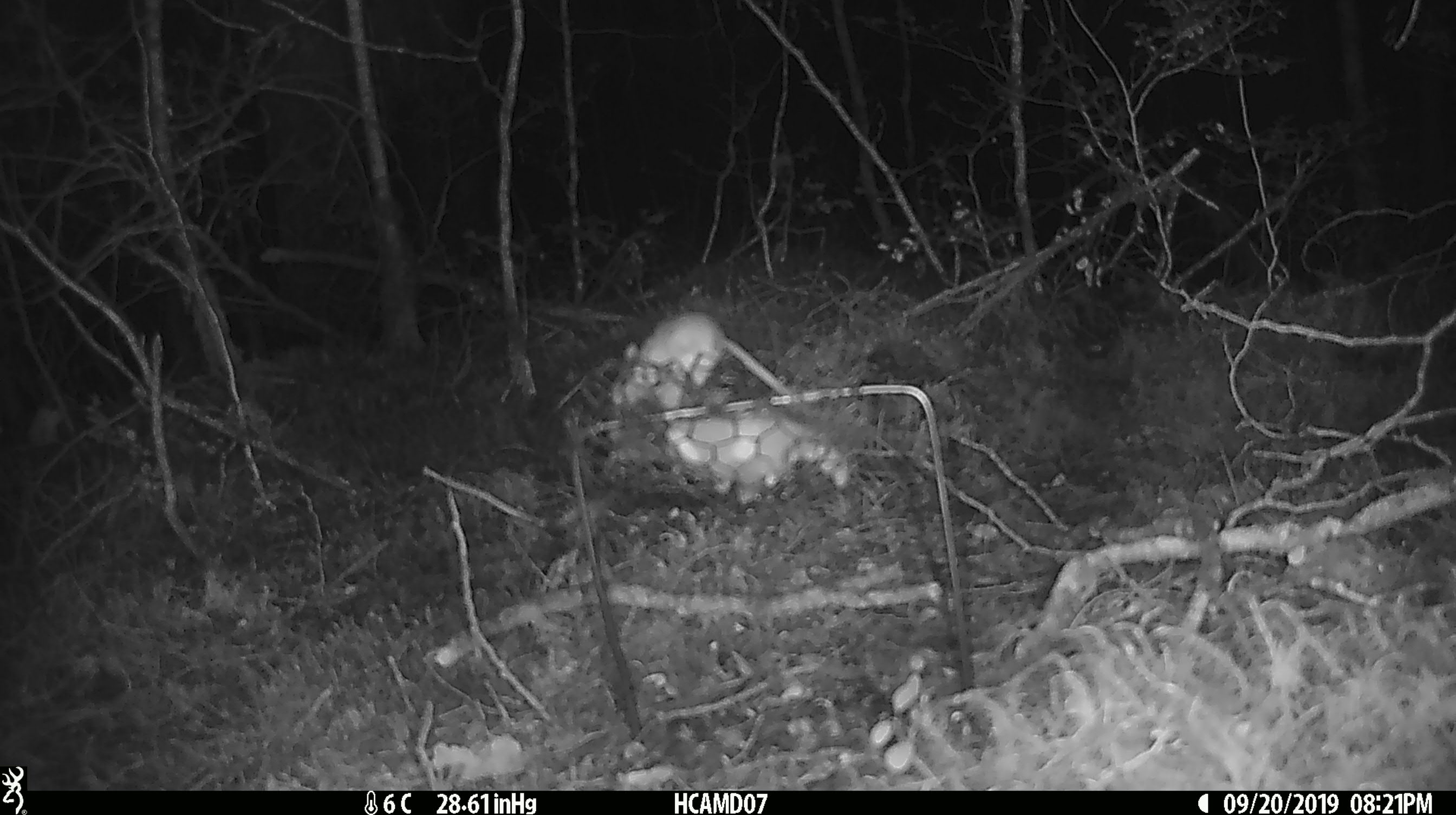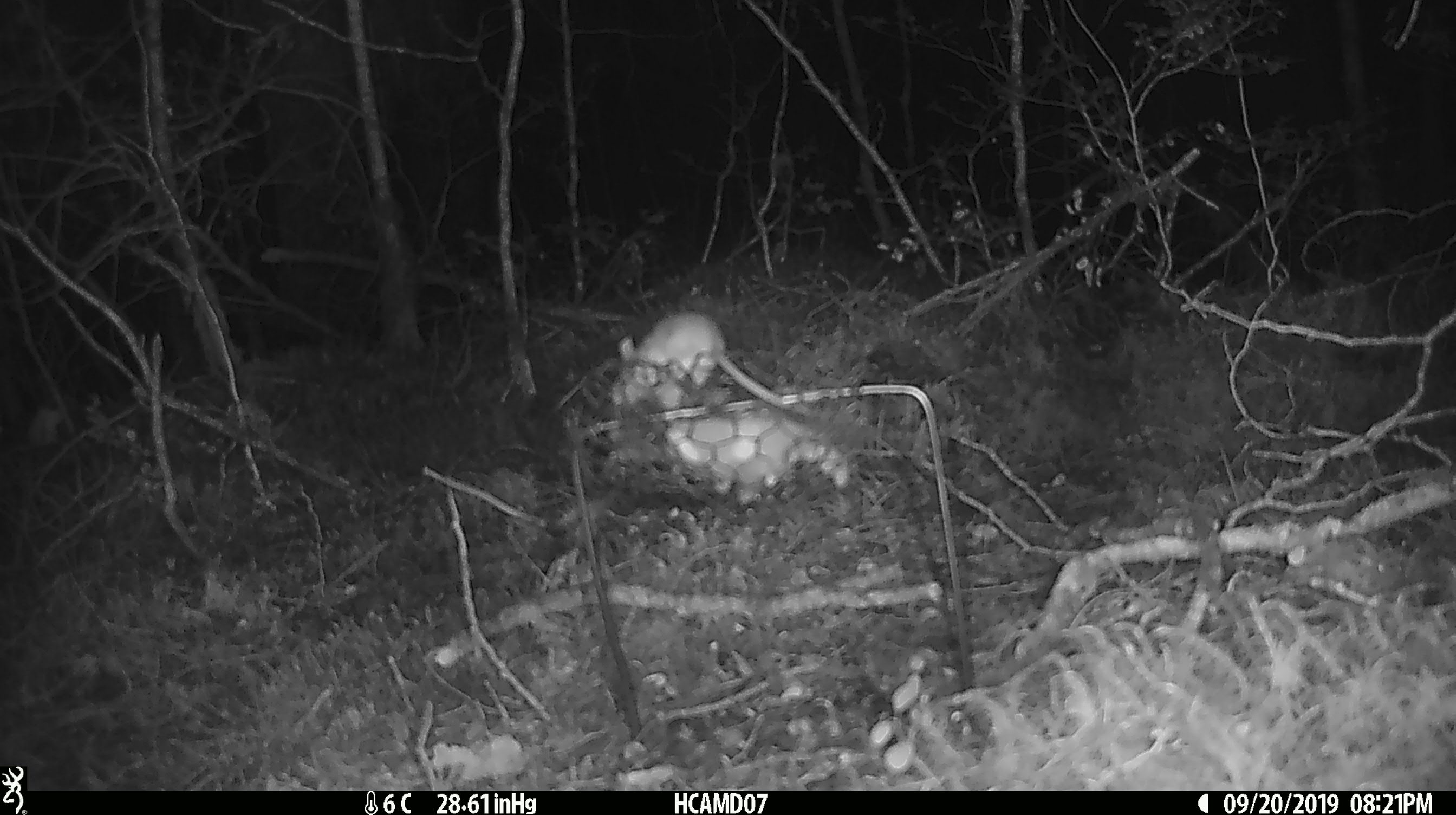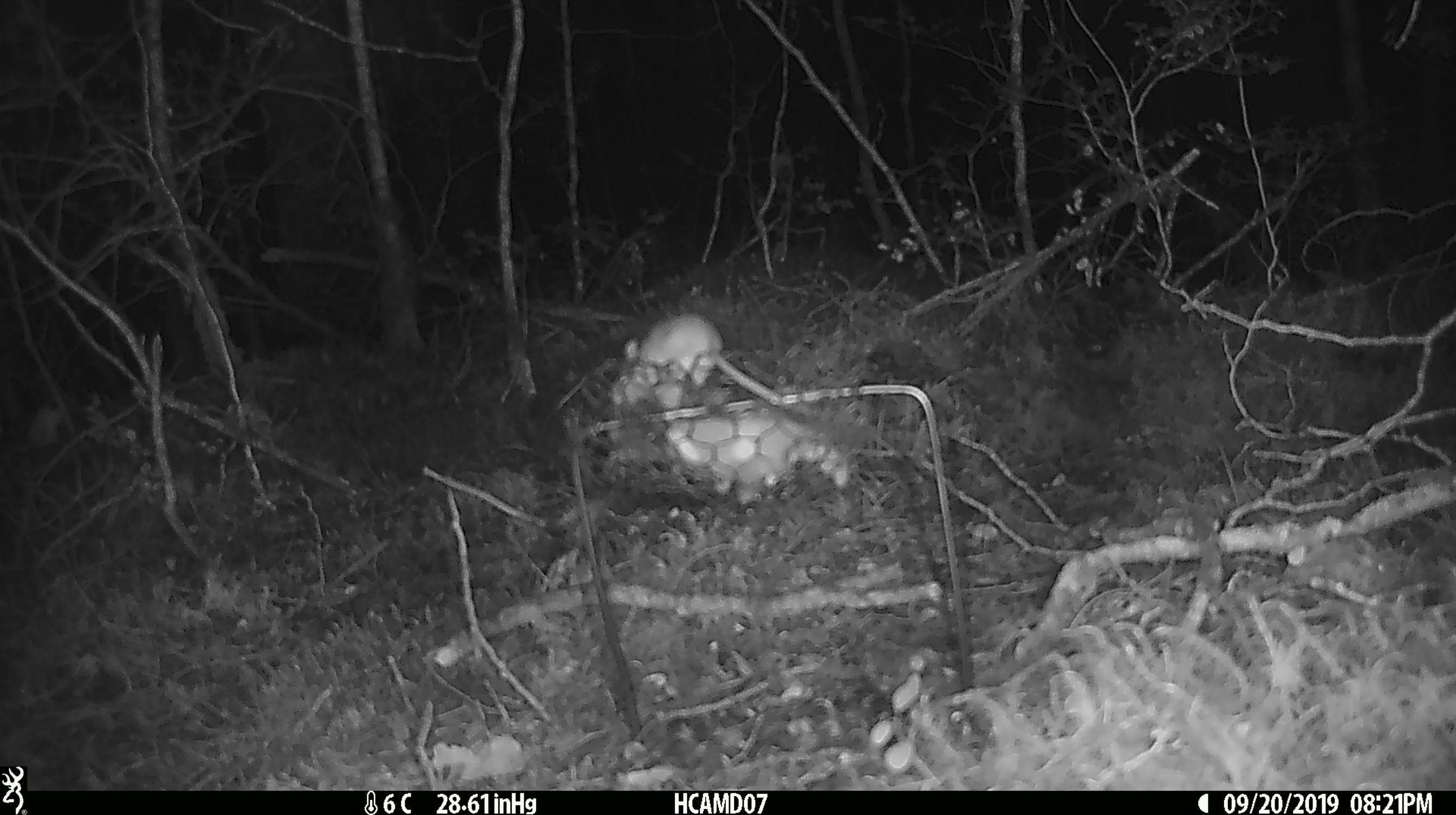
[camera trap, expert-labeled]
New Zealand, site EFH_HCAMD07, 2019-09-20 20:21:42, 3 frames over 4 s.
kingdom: Animalia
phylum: Chordata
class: Mammalia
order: Rodentia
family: Muridae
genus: Mus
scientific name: Mus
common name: mouse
Mouse (Mus).